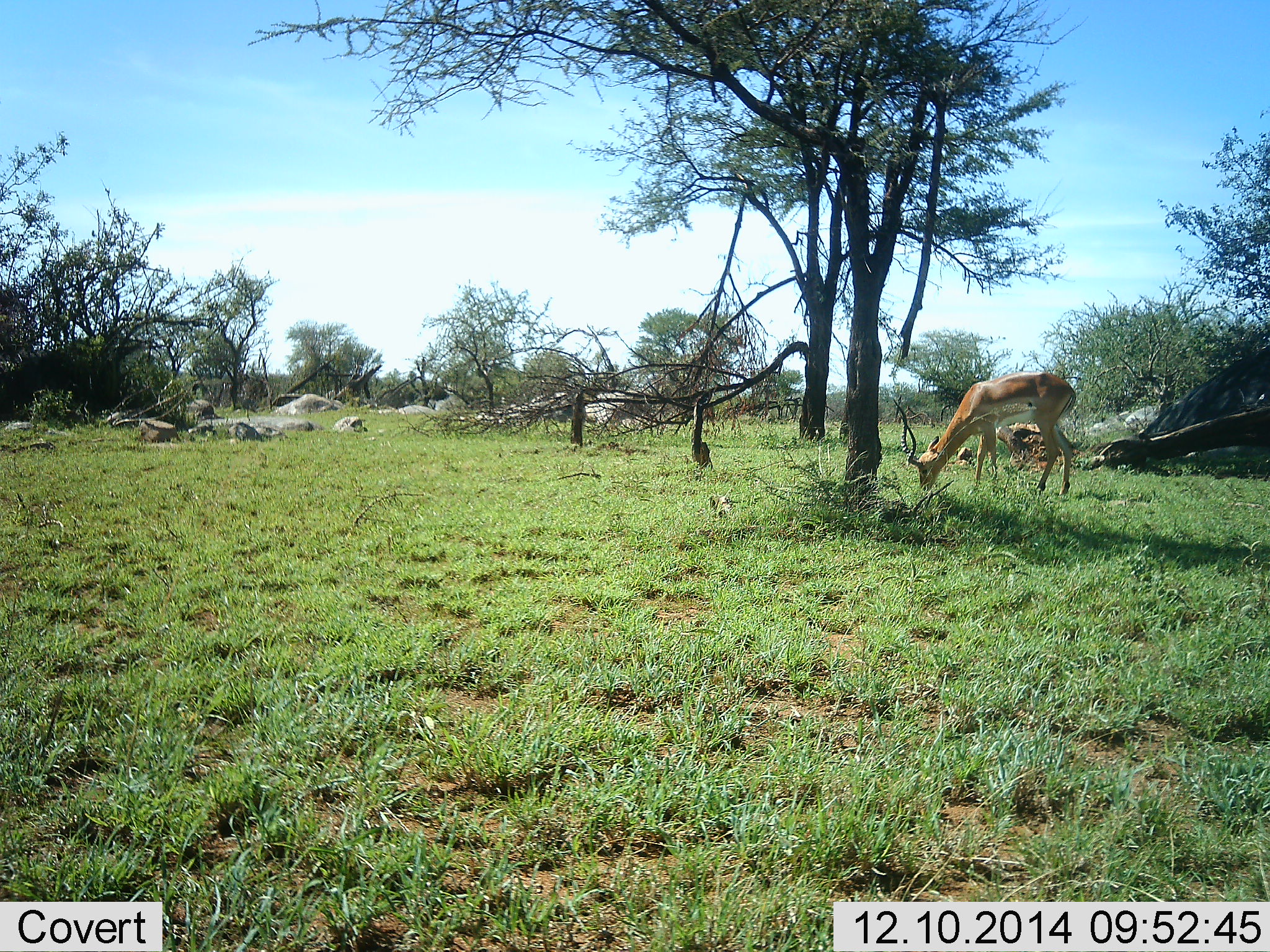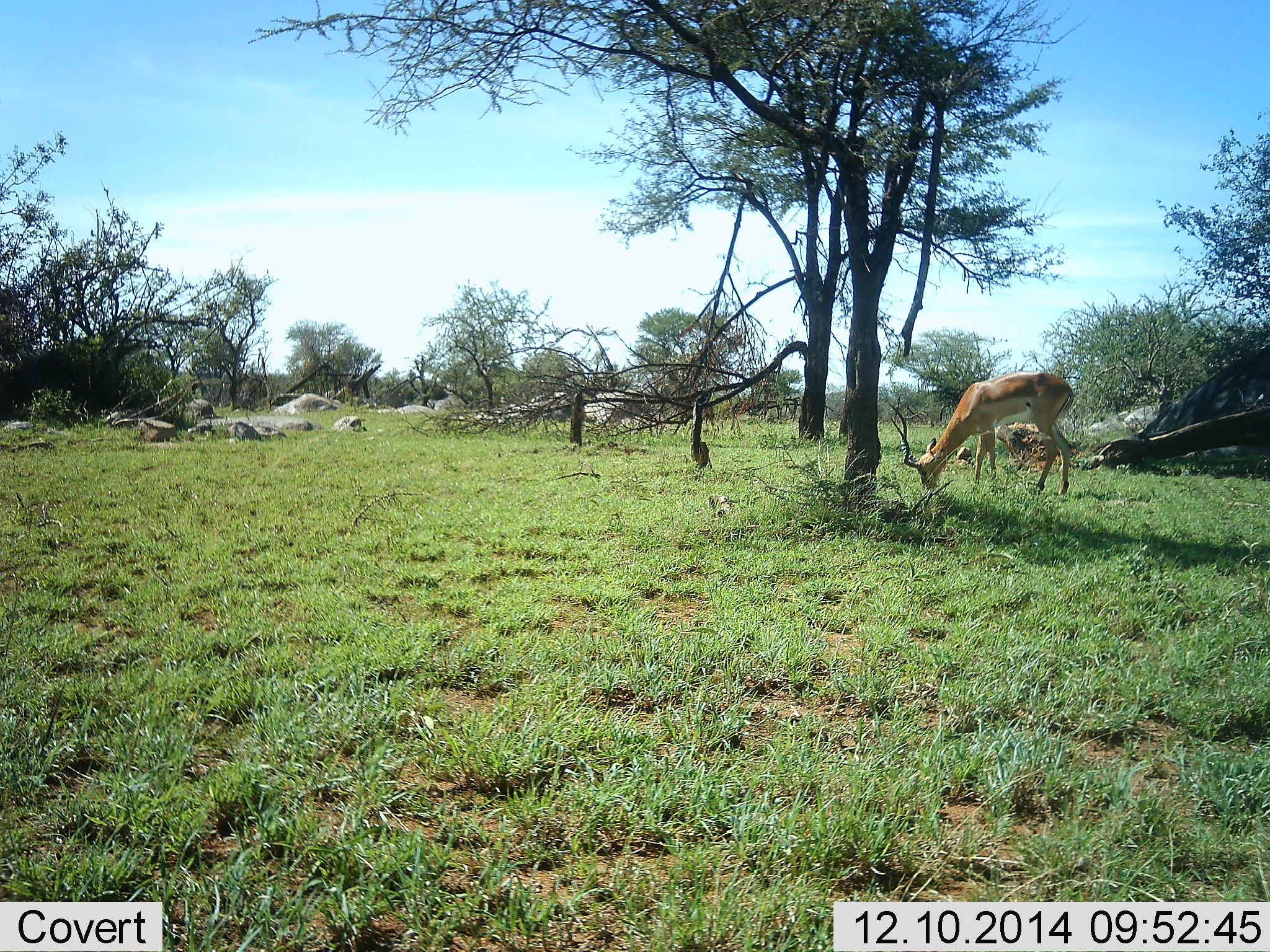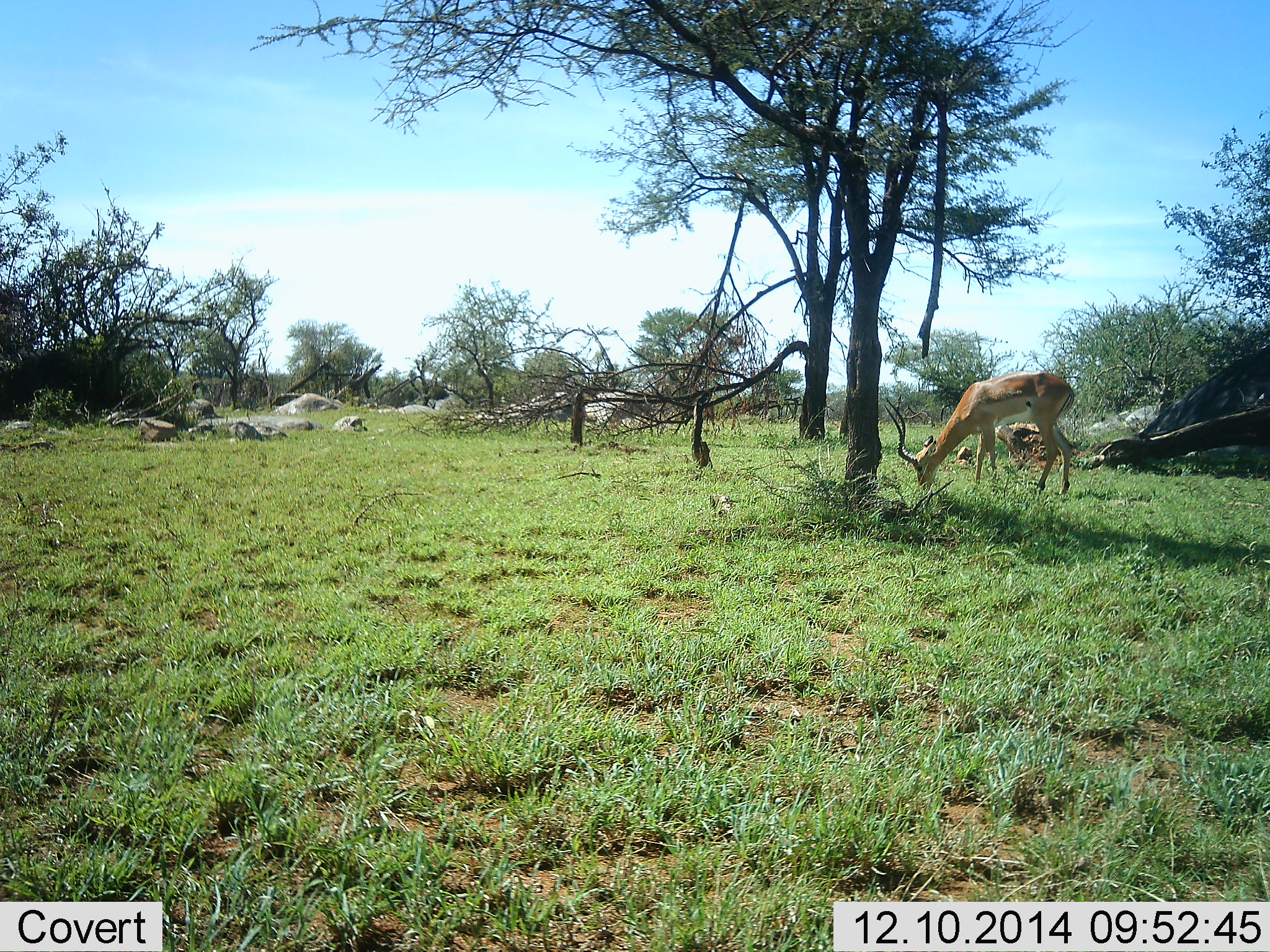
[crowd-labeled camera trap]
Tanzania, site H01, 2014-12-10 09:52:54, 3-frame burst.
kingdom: Animalia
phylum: Chordata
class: Mammalia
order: Artiodactyla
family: Bovidae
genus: Aepyceros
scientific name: Aepyceros melampus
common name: impala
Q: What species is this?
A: Impala (Aepyceros melampus).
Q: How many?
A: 1.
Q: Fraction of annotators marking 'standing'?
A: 10%.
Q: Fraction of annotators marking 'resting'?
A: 0%.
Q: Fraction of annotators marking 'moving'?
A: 10%.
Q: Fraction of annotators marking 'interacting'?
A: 0%.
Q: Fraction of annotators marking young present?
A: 0%.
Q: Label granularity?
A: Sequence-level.